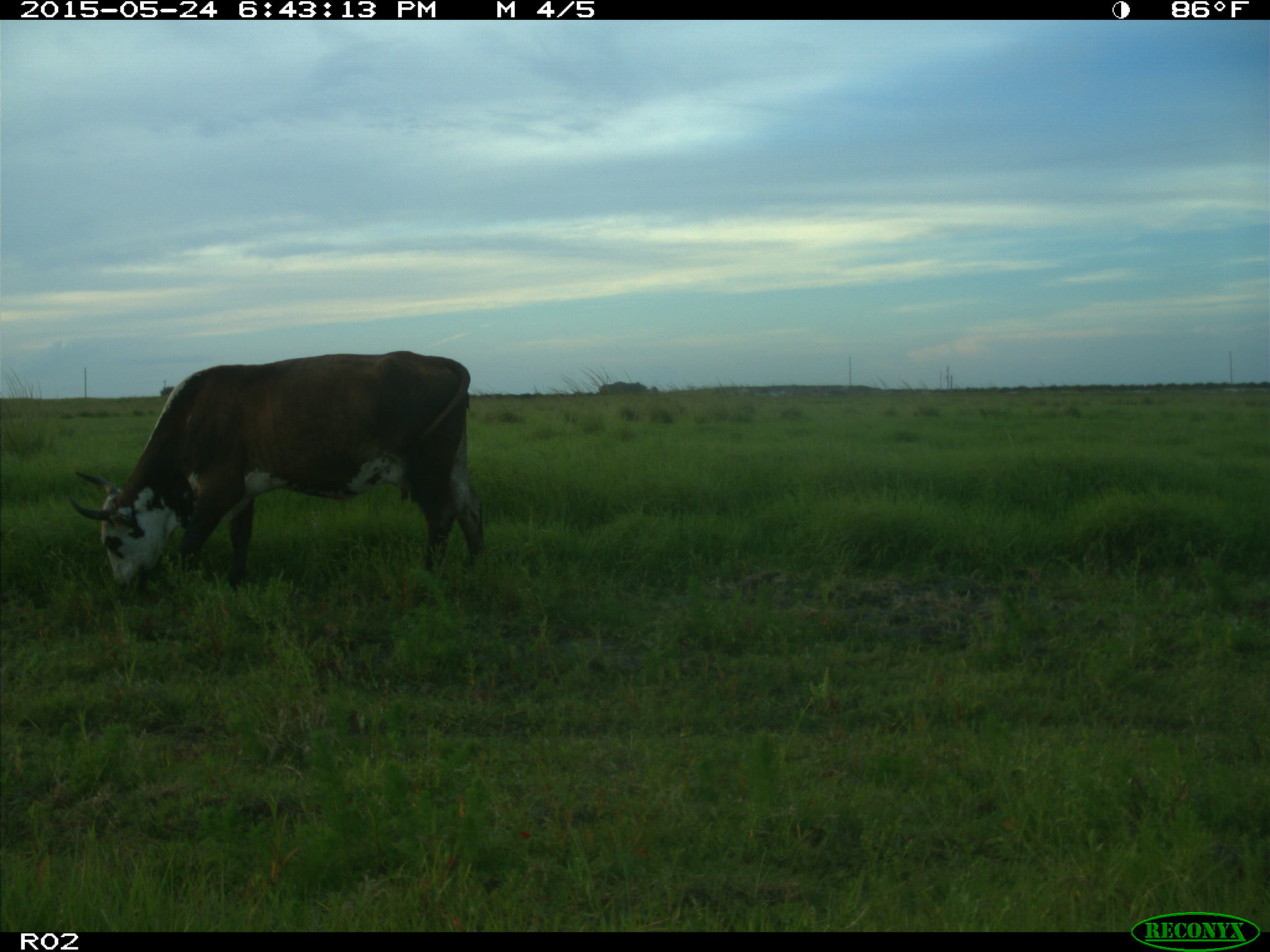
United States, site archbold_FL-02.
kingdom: Animalia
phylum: Chordata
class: Mammalia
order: Artiodactyla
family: Bovidae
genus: Bos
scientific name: Bos taurus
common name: domestic cow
Bos taurus (domestic cow).